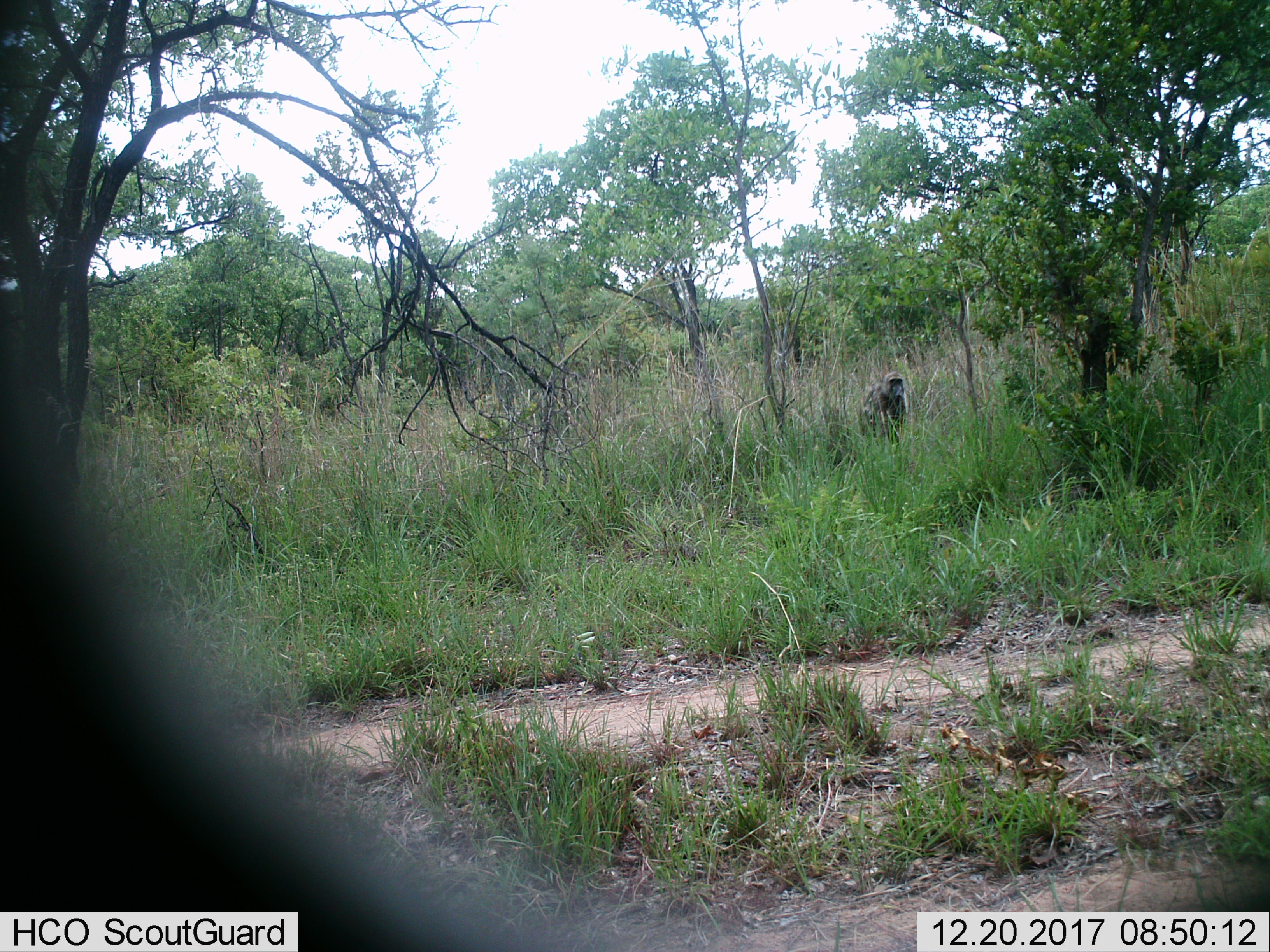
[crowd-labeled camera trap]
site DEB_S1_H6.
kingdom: Animalia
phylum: Chordata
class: Mammalia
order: Primates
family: Cercopithecidae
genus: Papio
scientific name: Papio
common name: baboon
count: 1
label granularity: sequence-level